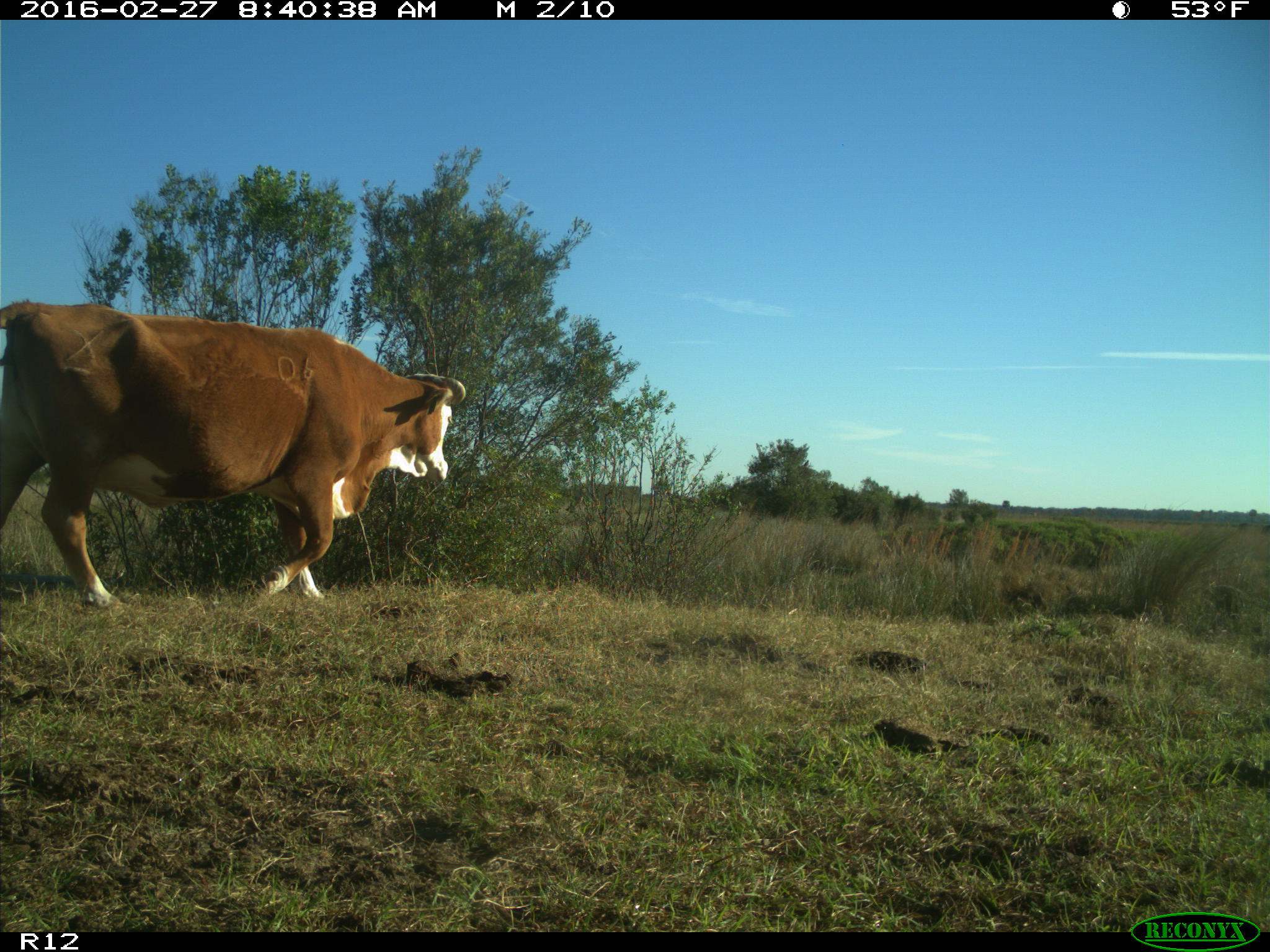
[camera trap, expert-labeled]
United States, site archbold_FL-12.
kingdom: Animalia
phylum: Chordata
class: Mammalia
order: Artiodactyla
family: Bovidae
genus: Bos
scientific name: Bos taurus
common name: domestic cow